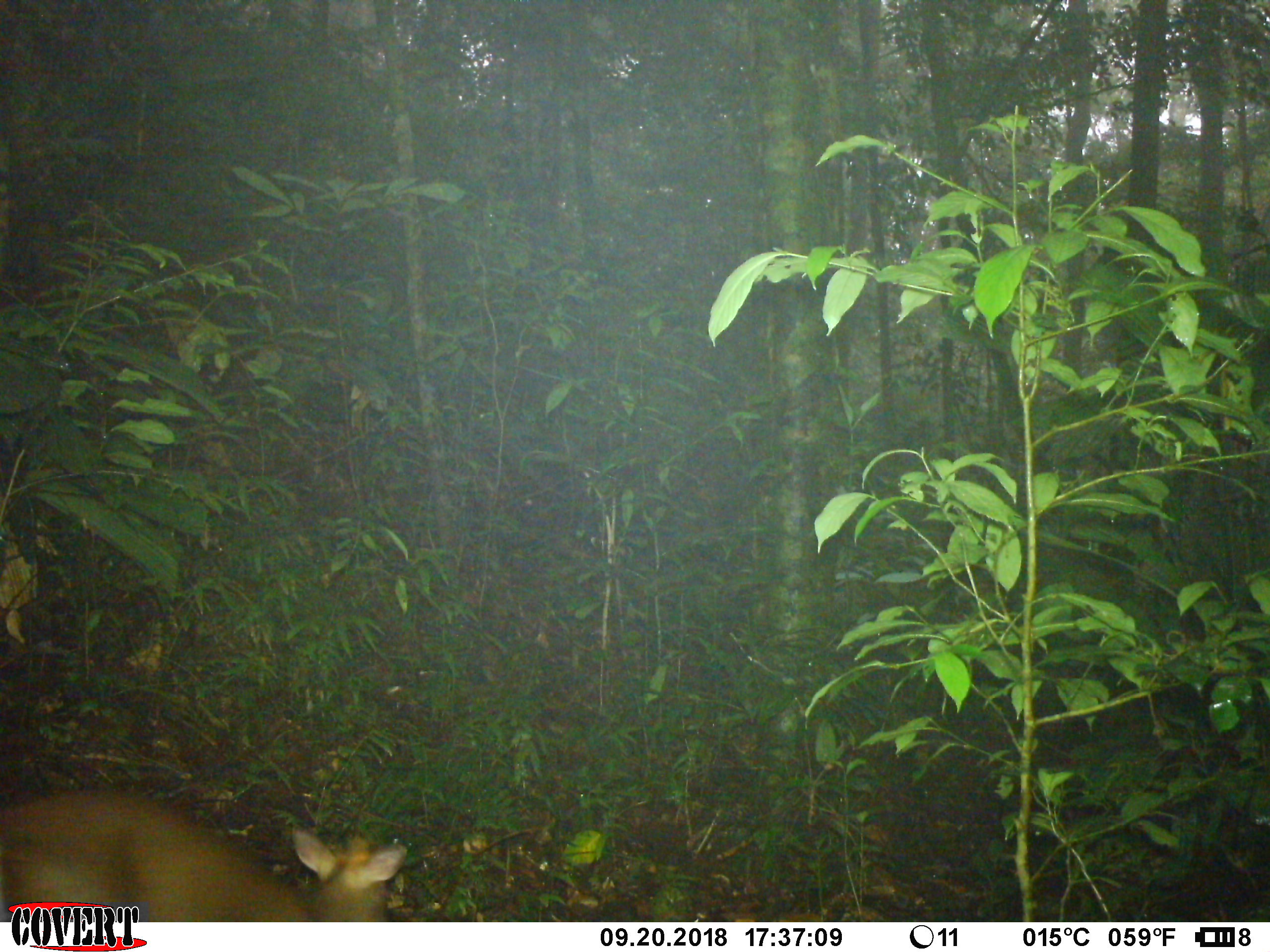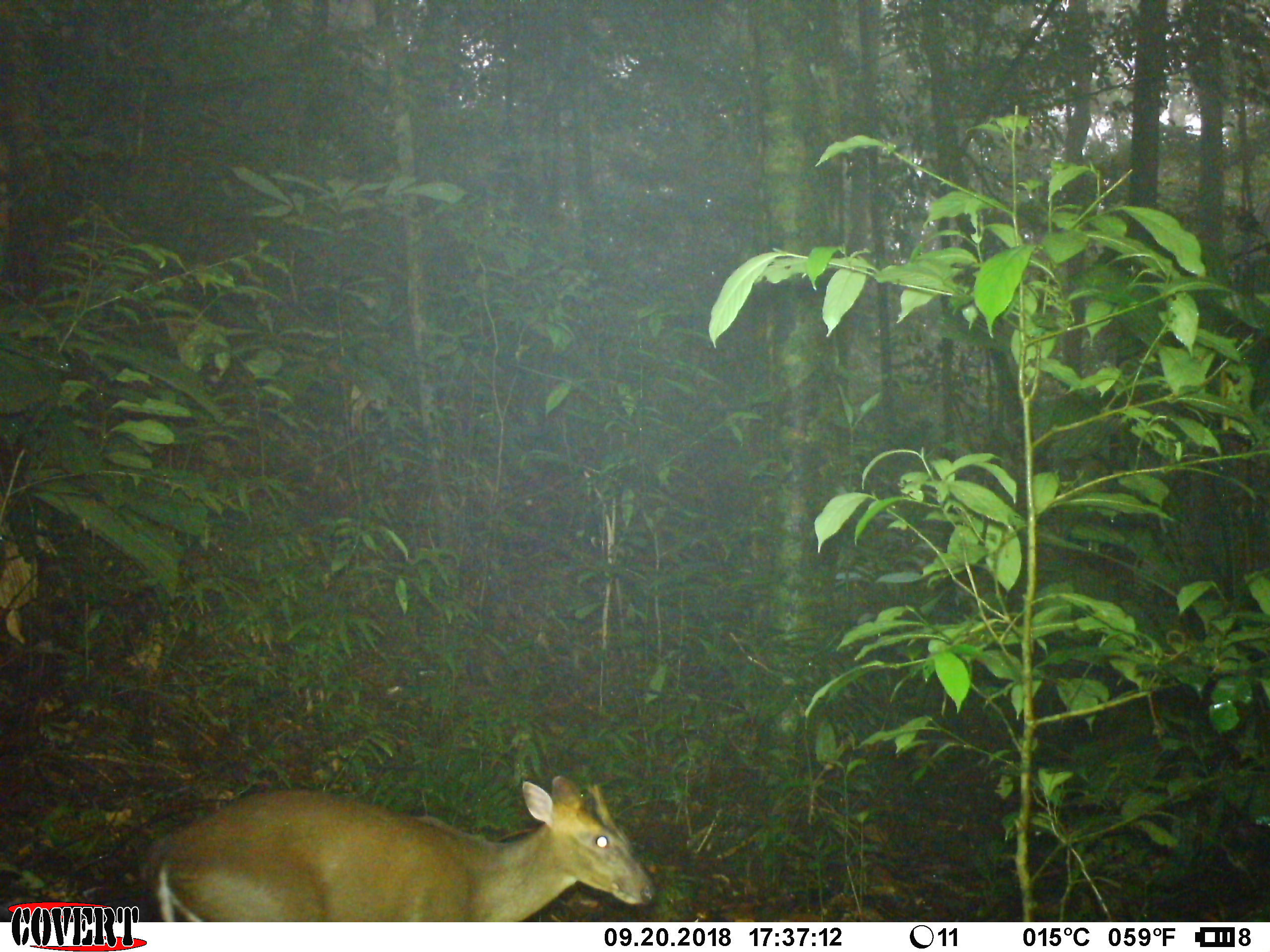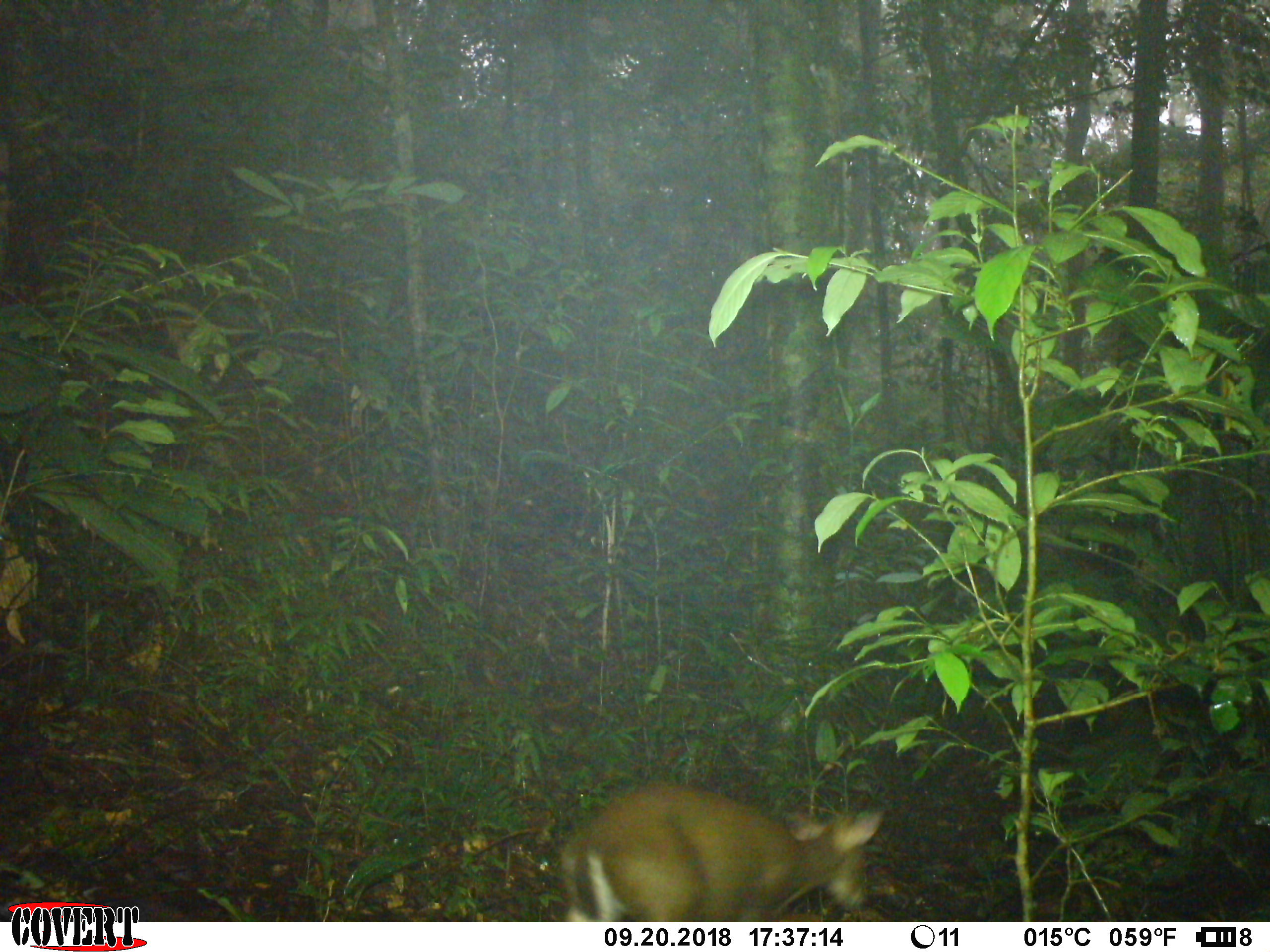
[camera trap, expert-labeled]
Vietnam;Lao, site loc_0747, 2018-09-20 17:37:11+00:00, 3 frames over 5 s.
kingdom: Animalia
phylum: Chordata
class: Mammalia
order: Artiodactyla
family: Cervidae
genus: Muntiacus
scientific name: Muntiacus rooseveltorum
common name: roosevelt's muntjac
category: roosevelts muntjac group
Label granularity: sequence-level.